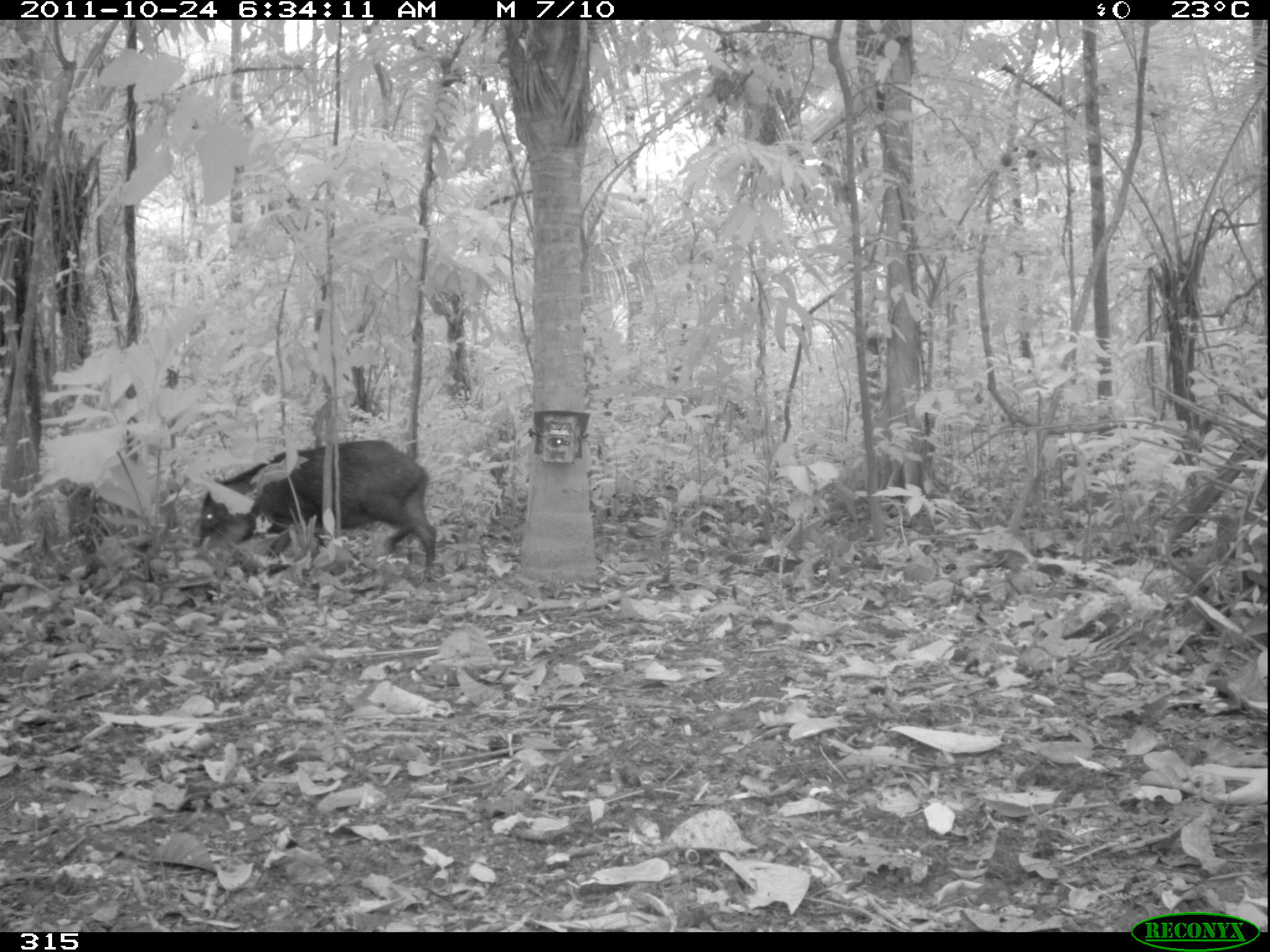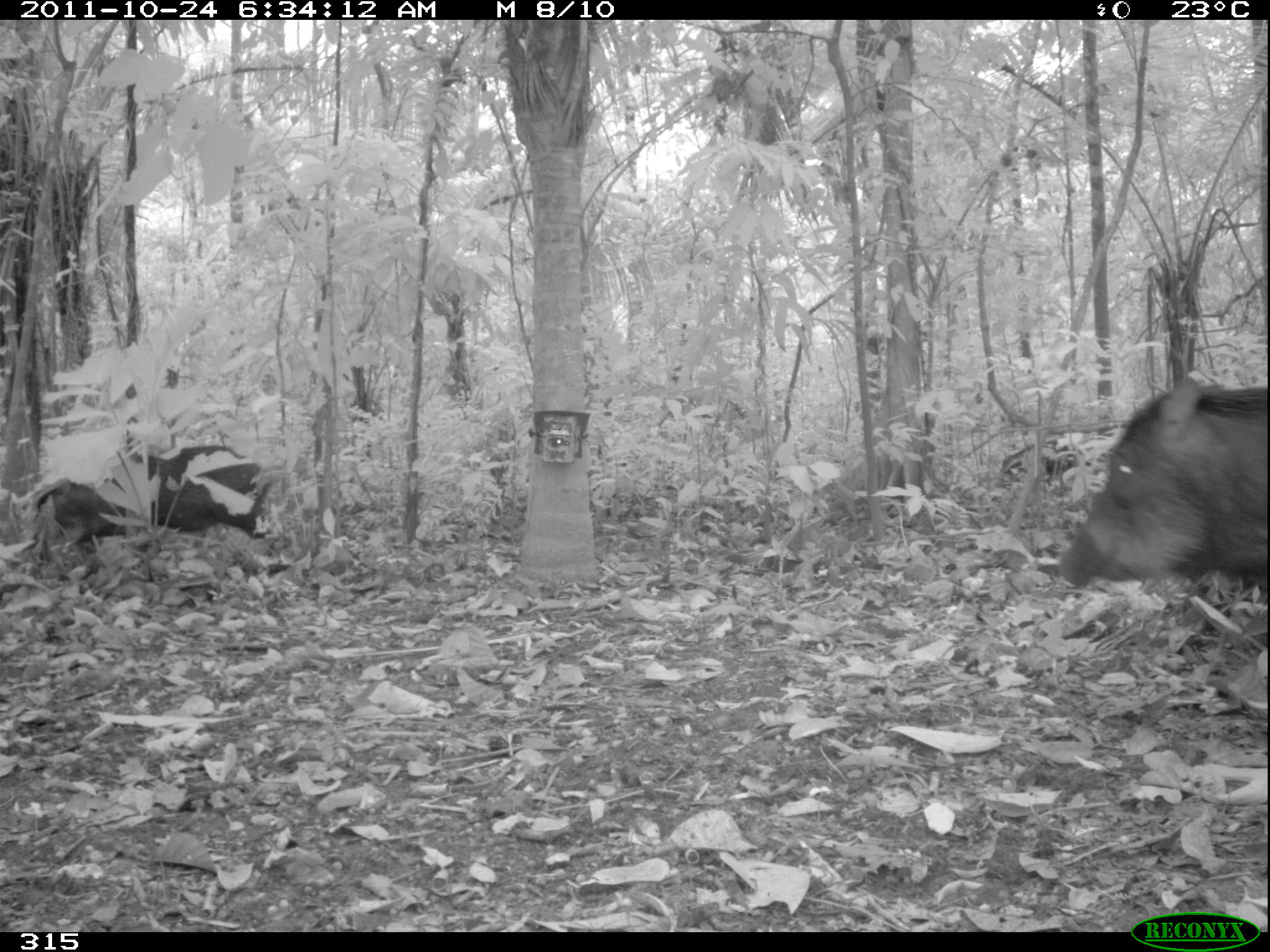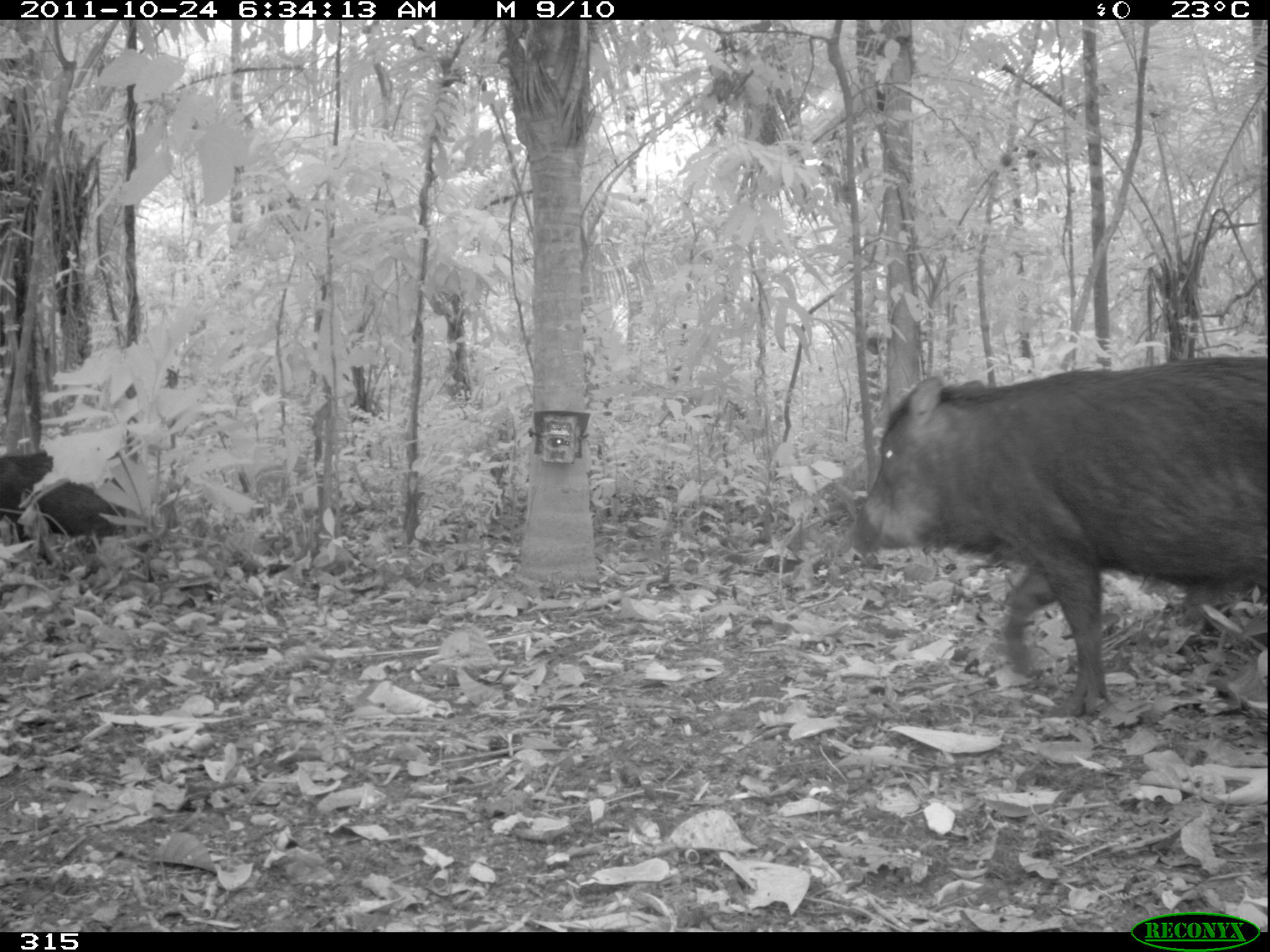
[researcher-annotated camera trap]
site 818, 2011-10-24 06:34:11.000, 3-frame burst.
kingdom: Animalia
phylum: Chordata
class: Mammalia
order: Artiodactyla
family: Tayassuidae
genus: Tayassu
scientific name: Tayassu pecari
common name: white-lipped peccary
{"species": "Tayassu pecari (white-lipped peccary)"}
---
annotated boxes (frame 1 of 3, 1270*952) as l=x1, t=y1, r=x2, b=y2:
tayassu pecari: l=198, t=440, r=437, b=581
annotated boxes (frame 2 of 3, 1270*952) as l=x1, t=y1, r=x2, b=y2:
tayassu pecari: l=1055, t=383, r=1268, b=587; l=33, t=443, r=267, b=579; l=999, t=436, r=1091, b=479